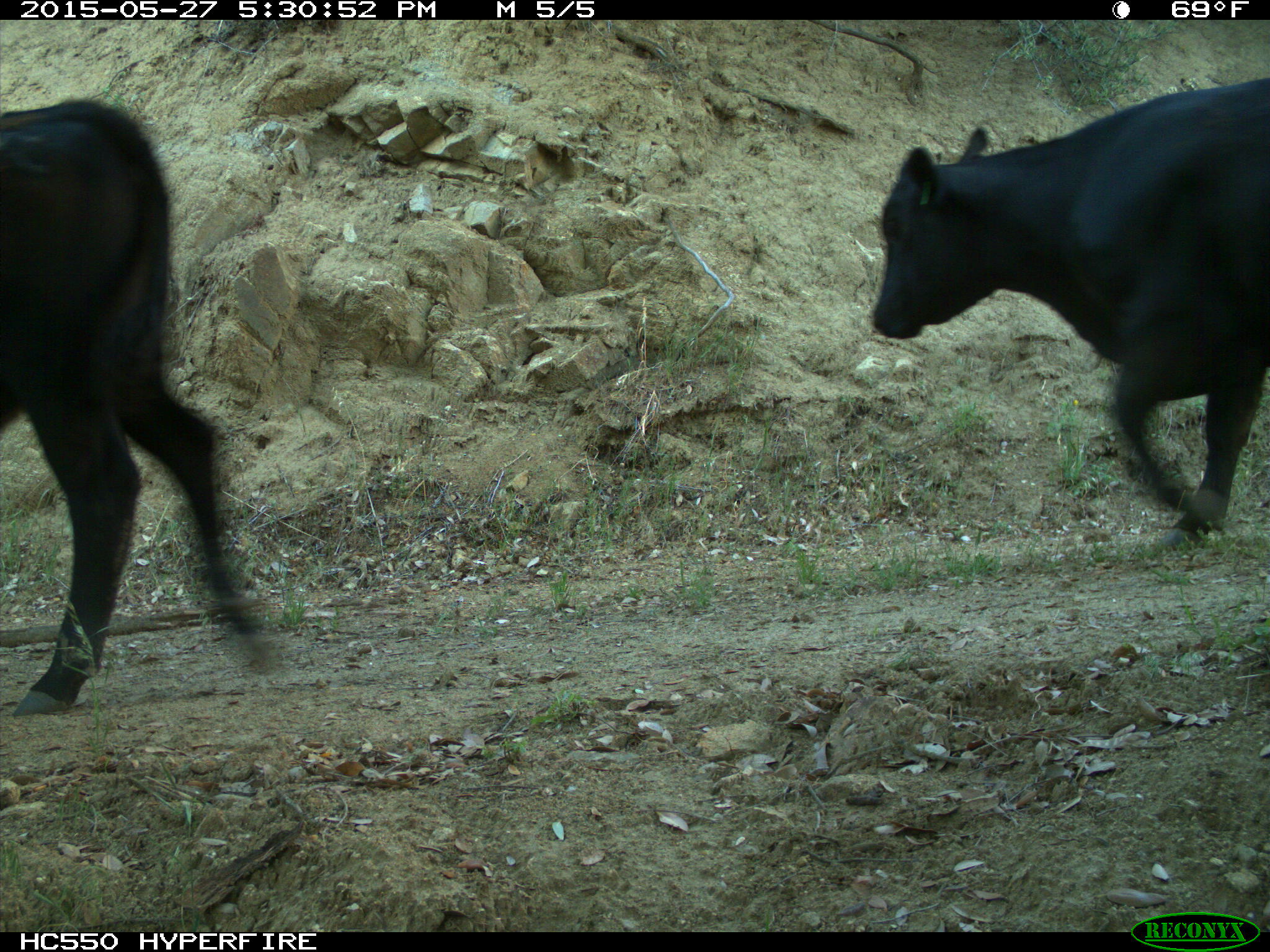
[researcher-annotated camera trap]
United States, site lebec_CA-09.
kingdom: Animalia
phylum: Chordata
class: Mammalia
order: Artiodactyla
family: Bovidae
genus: Bos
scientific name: Bos taurus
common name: domestic cow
Bos taurus (domestic cow).